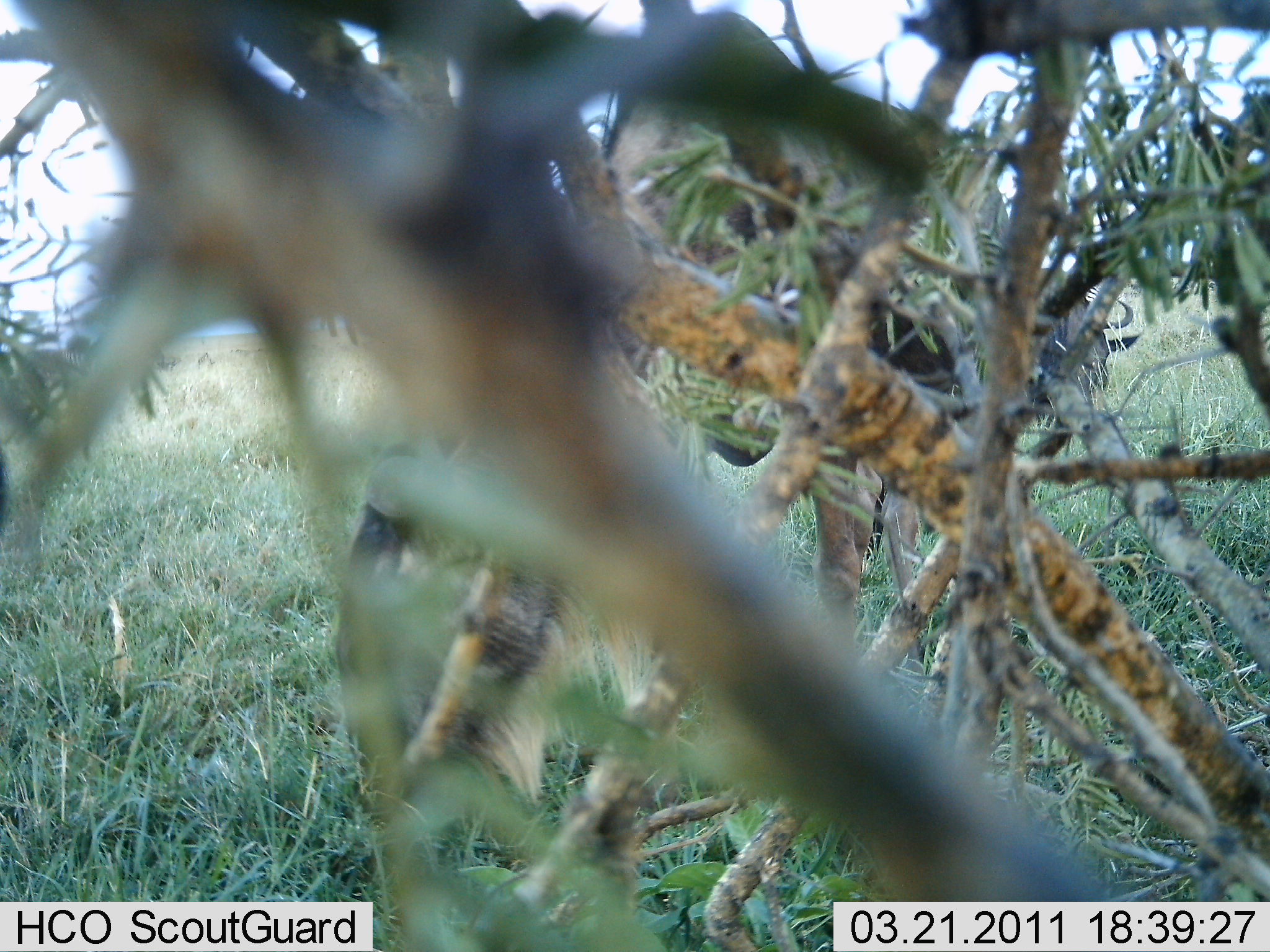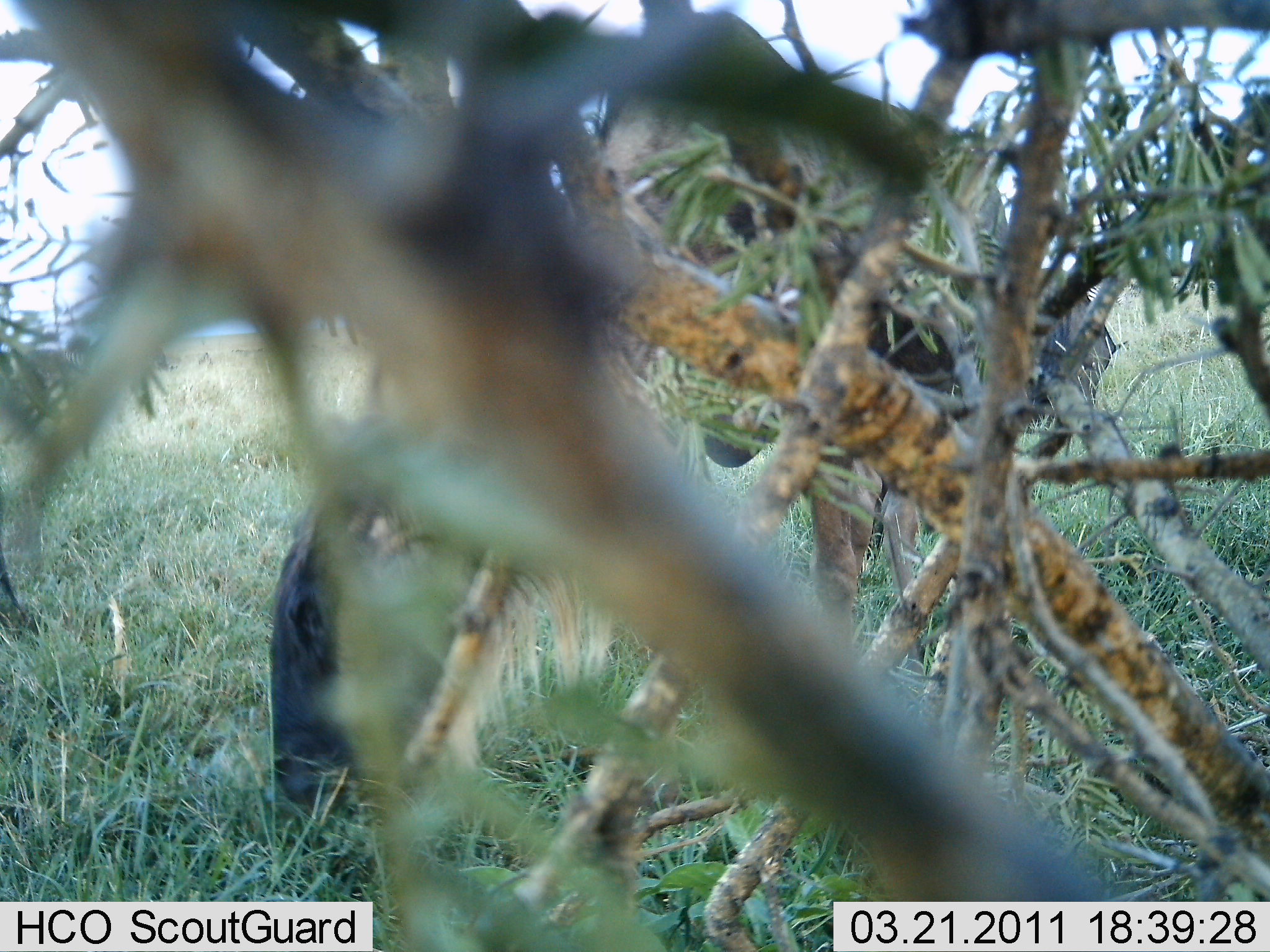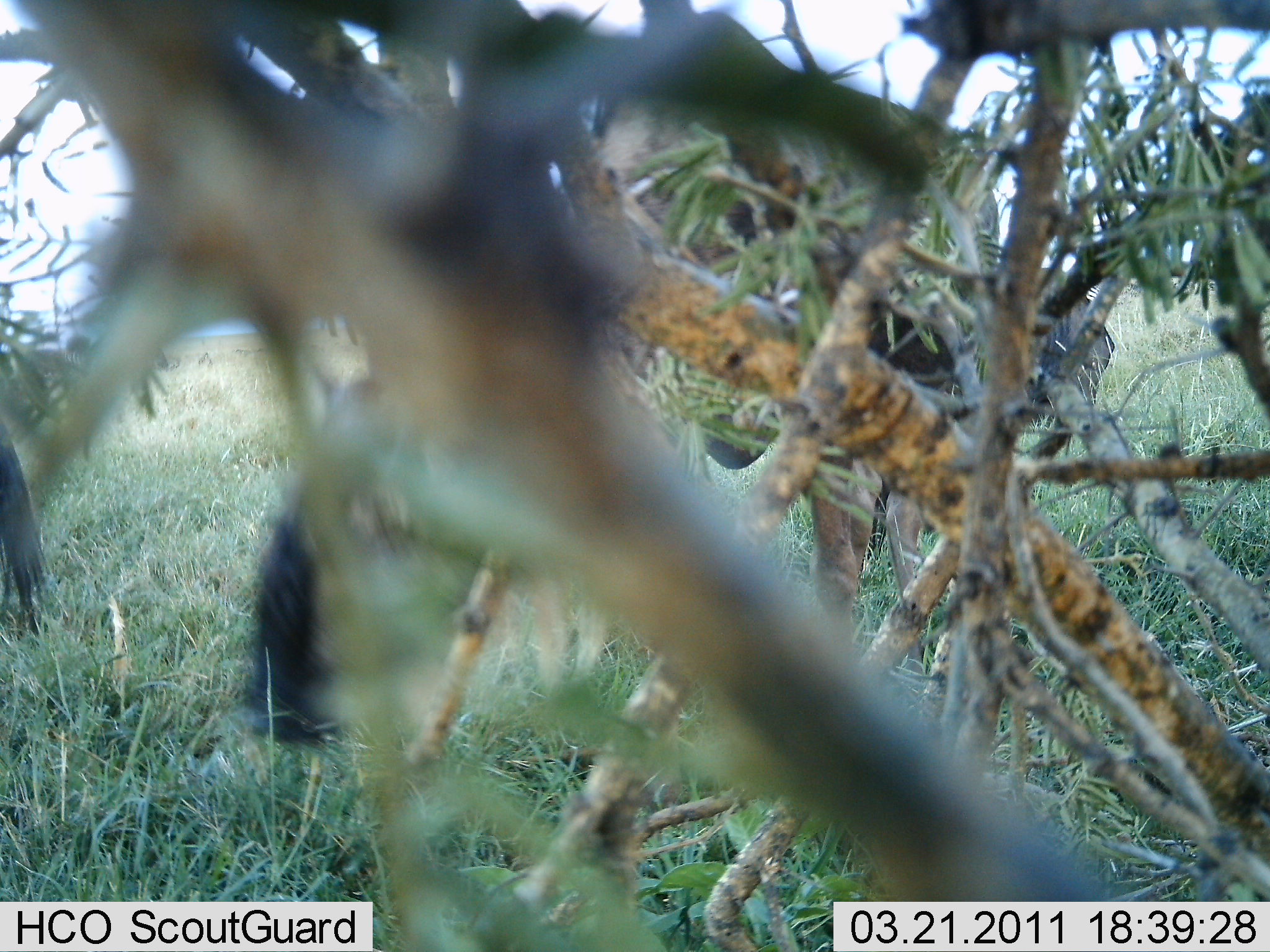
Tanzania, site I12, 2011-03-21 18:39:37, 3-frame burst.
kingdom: Animalia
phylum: Chordata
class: Mammalia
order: Artiodactyla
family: Bovidae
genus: Connochaetes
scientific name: Connochaetes taurinus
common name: blue wildebeest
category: wildebeest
Wildebeest (blue wildebeest) (Connochaetes taurinus), count 2. Behavior (volunteer vote fractions): standing 20%, resting 0%, moving 10%, interacting 0%. Young present (vote fraction): 0%. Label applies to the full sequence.